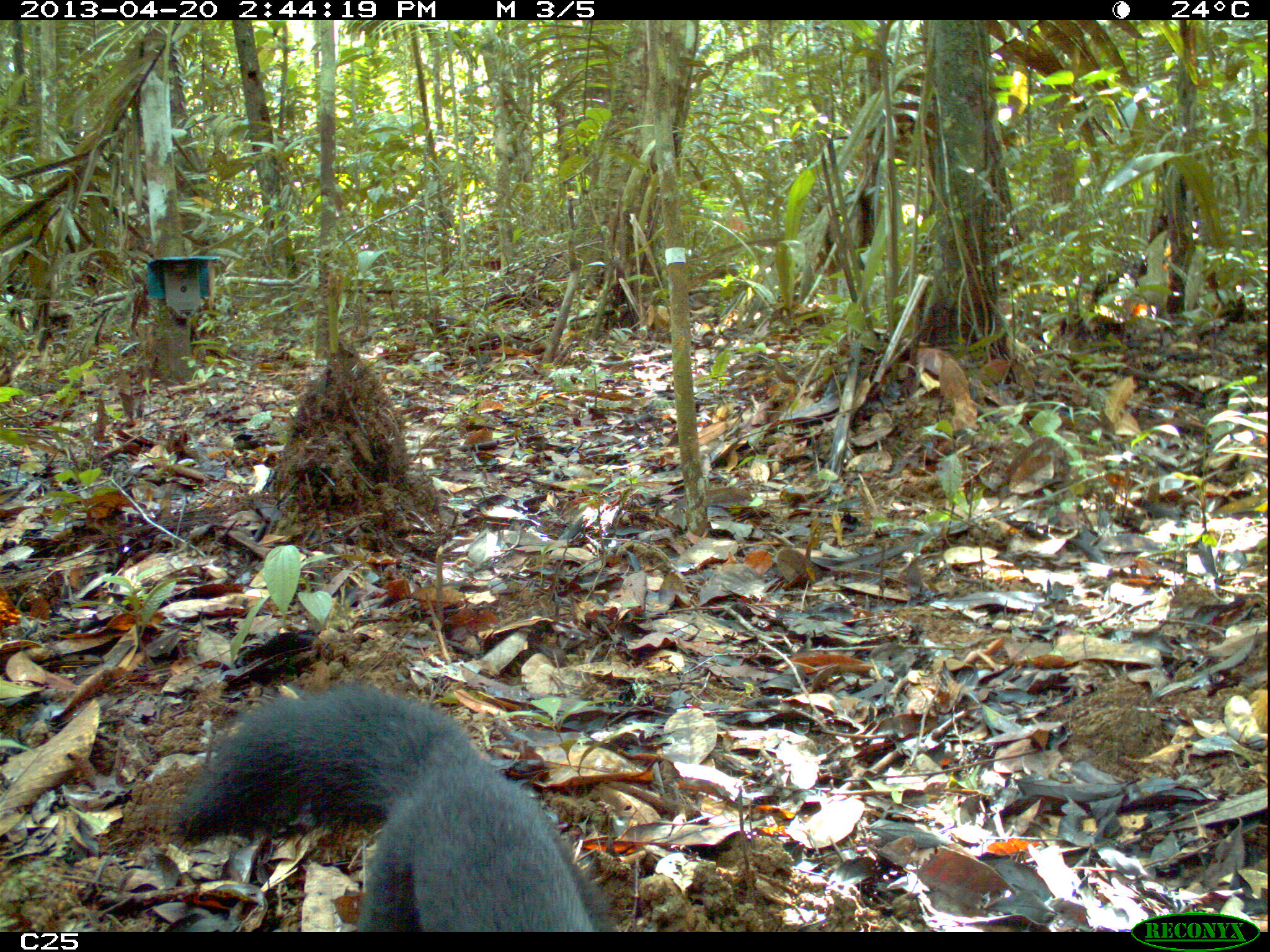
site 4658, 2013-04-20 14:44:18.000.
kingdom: Animalia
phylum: Chordata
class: Mammalia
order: Carnivora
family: Mustelidae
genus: Eira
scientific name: Eira barbara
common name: tayra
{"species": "Eira barbara (tayra)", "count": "1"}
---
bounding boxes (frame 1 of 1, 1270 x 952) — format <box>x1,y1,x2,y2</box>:
eira barbara: <box>169,680,620,932</box>